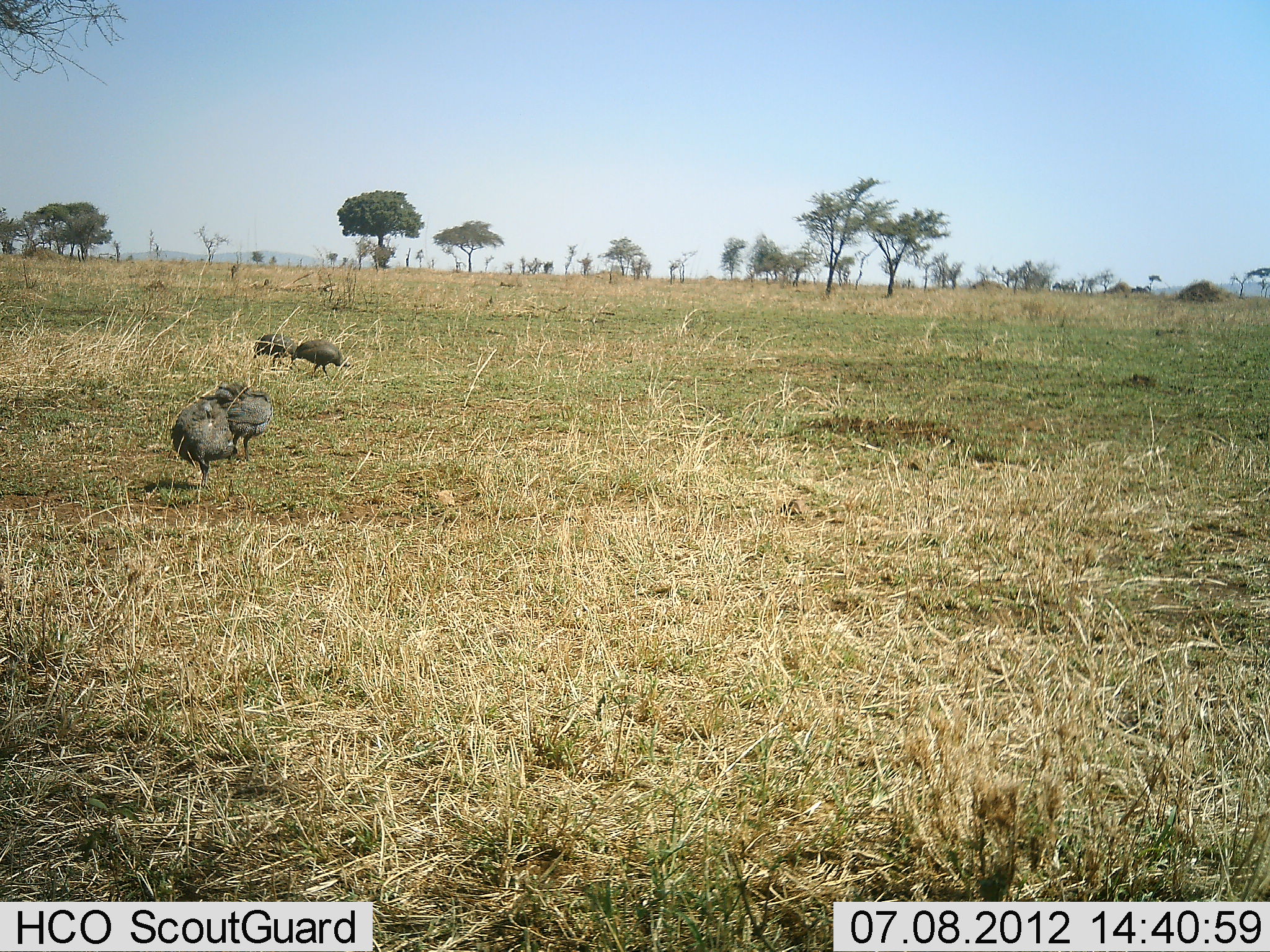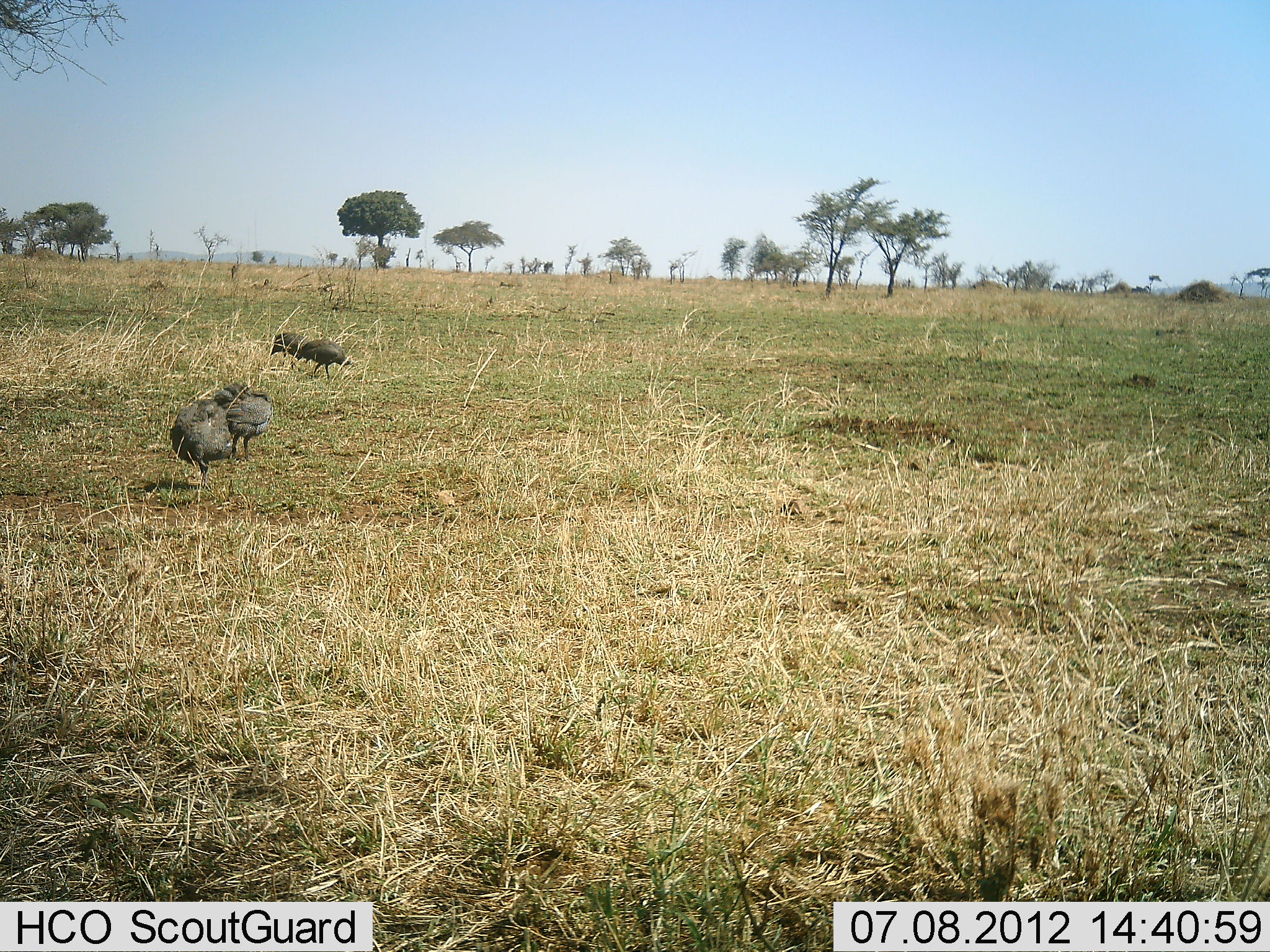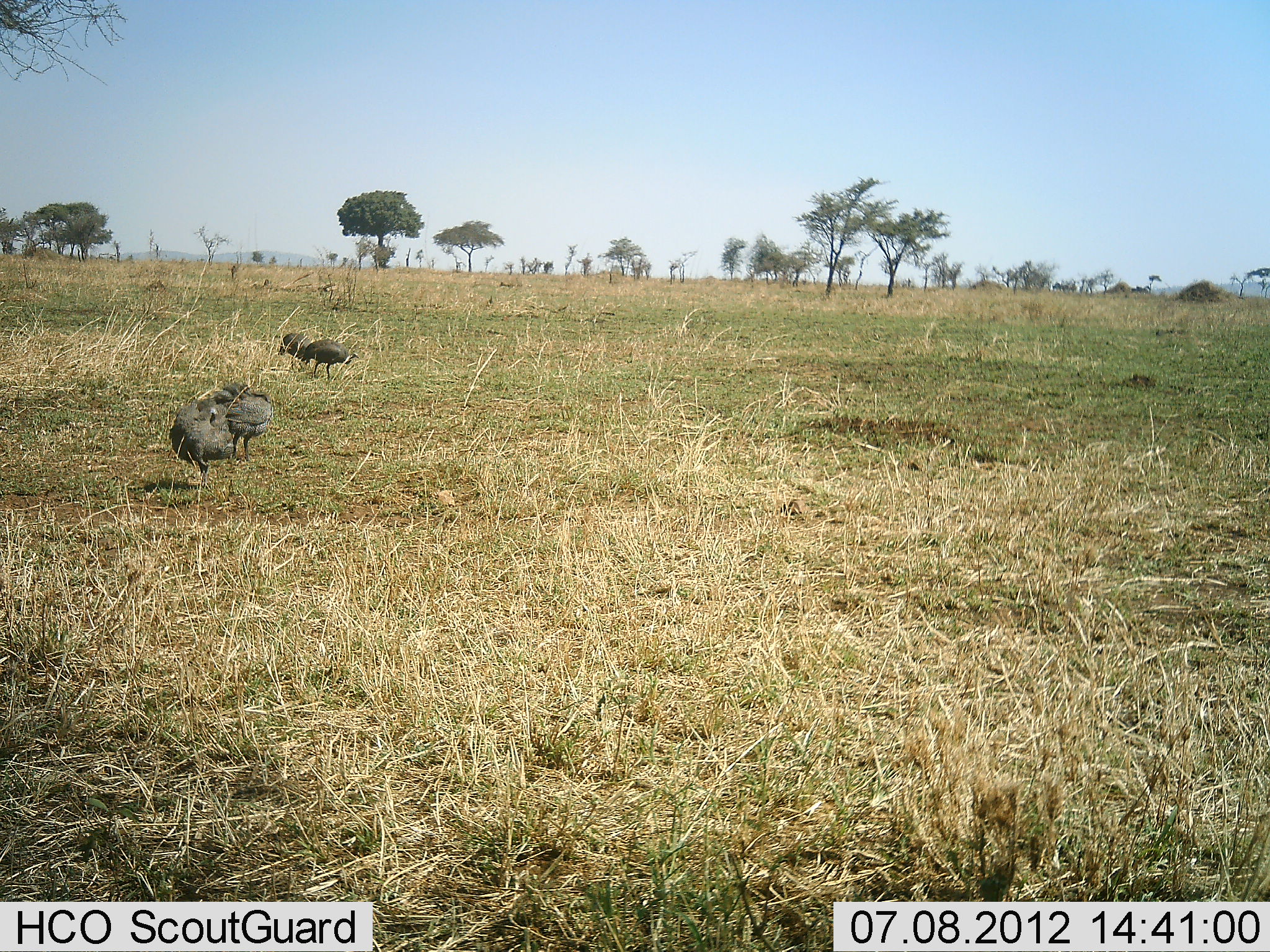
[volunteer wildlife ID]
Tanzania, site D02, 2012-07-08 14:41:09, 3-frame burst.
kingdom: Animalia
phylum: Chordata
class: Aves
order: Galliformes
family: Numididae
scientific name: Numididae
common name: guinea fowl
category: guineafowl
Guineafowl (guinea fowl) (Numididae), count 4. Behavior (volunteer vote fractions): standing 70%, resting 0%, moving 20%, interacting 0%. Young present (vote fraction): 0%. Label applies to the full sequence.